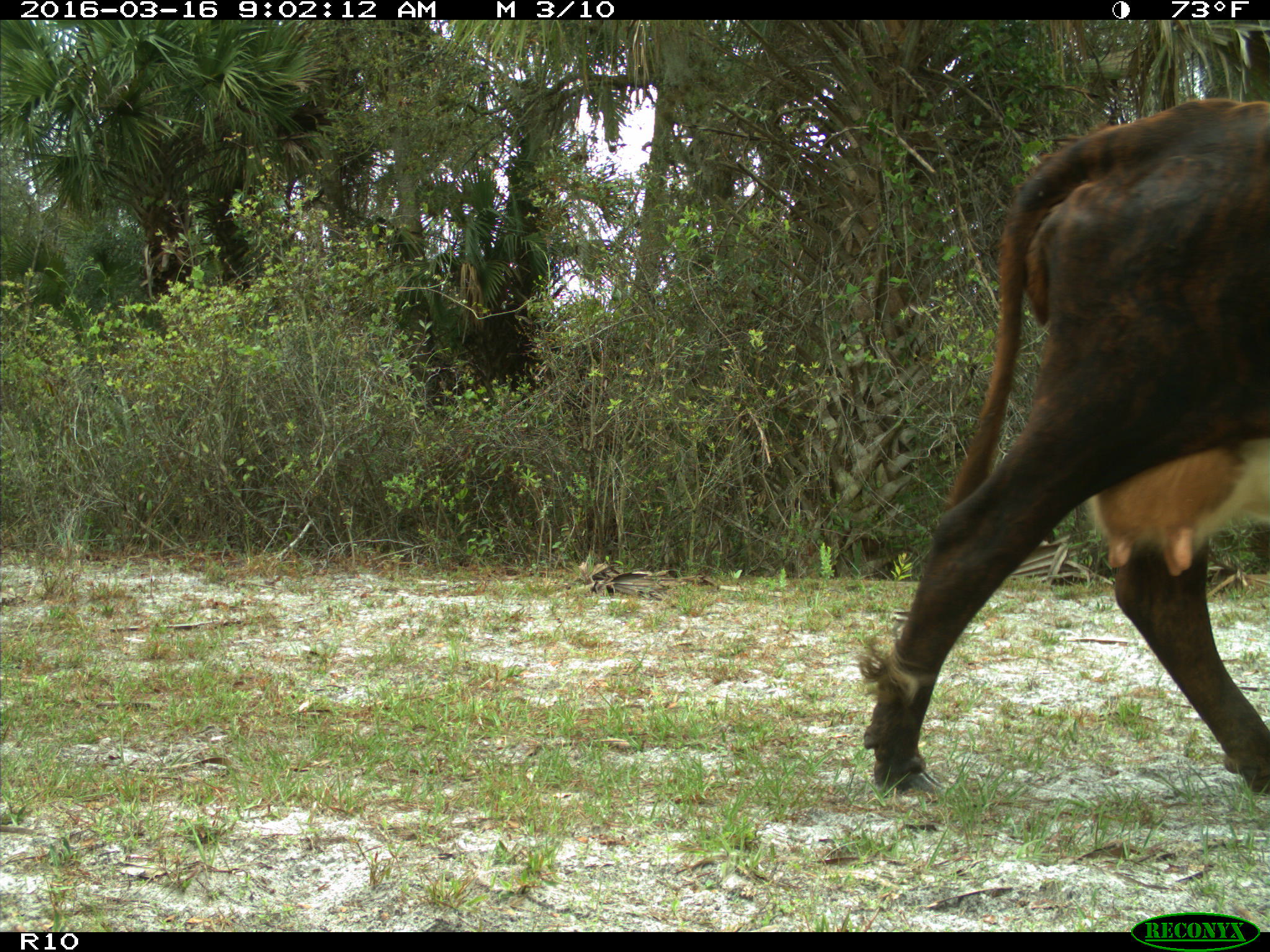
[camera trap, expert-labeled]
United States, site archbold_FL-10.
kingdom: Animalia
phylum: Chordata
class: Mammalia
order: Artiodactyla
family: Bovidae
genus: Bos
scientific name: Bos taurus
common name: domestic cow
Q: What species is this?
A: Bos taurus (domestic cow).